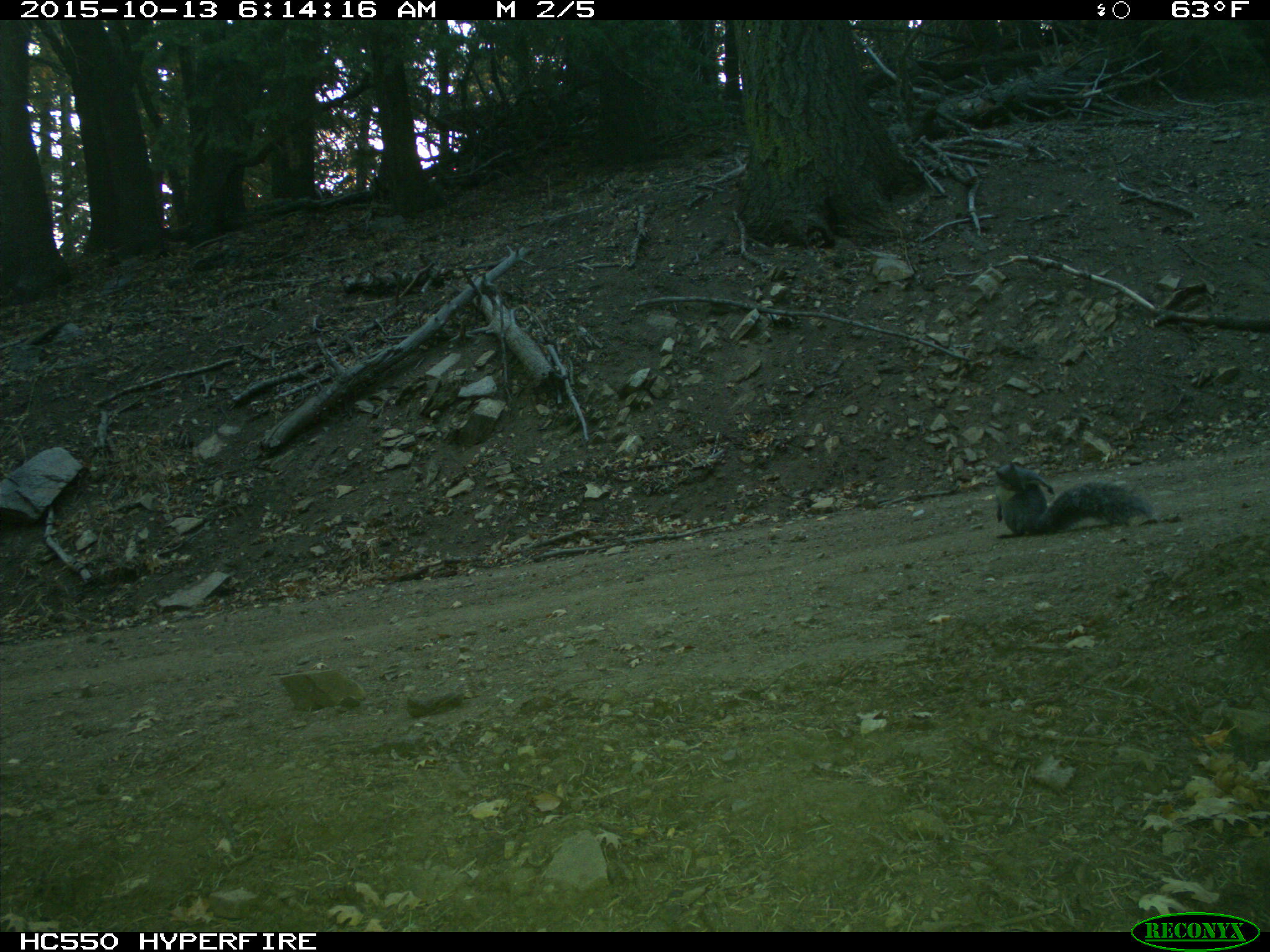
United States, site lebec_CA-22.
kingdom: Animalia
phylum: Chordata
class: Mammalia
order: Rodentia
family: Sciuridae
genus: Sciurus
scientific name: Sciurus carolinensis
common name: eastern gray squirrel